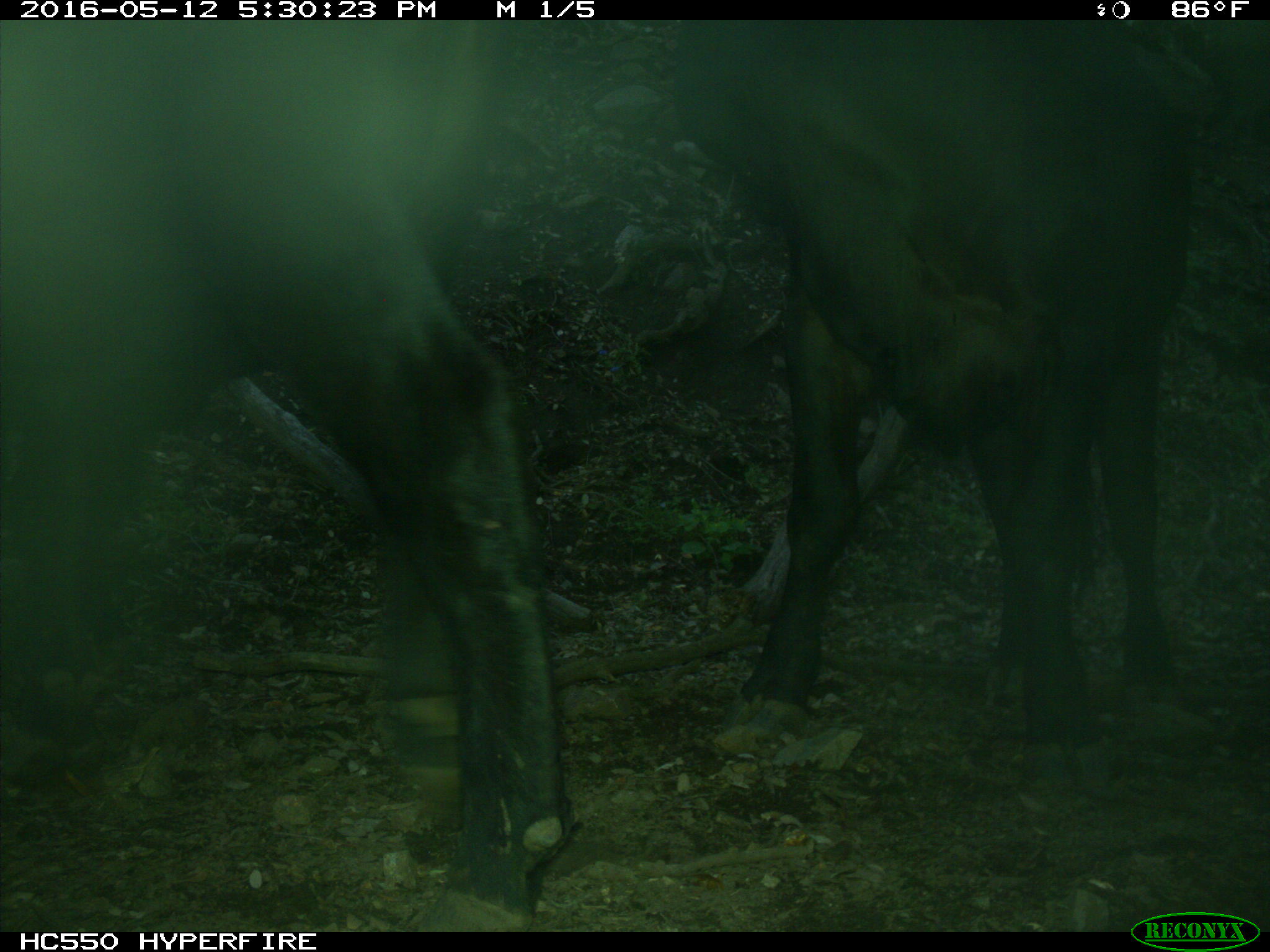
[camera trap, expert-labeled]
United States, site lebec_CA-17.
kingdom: Animalia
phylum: Chordata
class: Mammalia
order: Artiodactyla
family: Bovidae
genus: Bos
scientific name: Bos taurus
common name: domestic cow